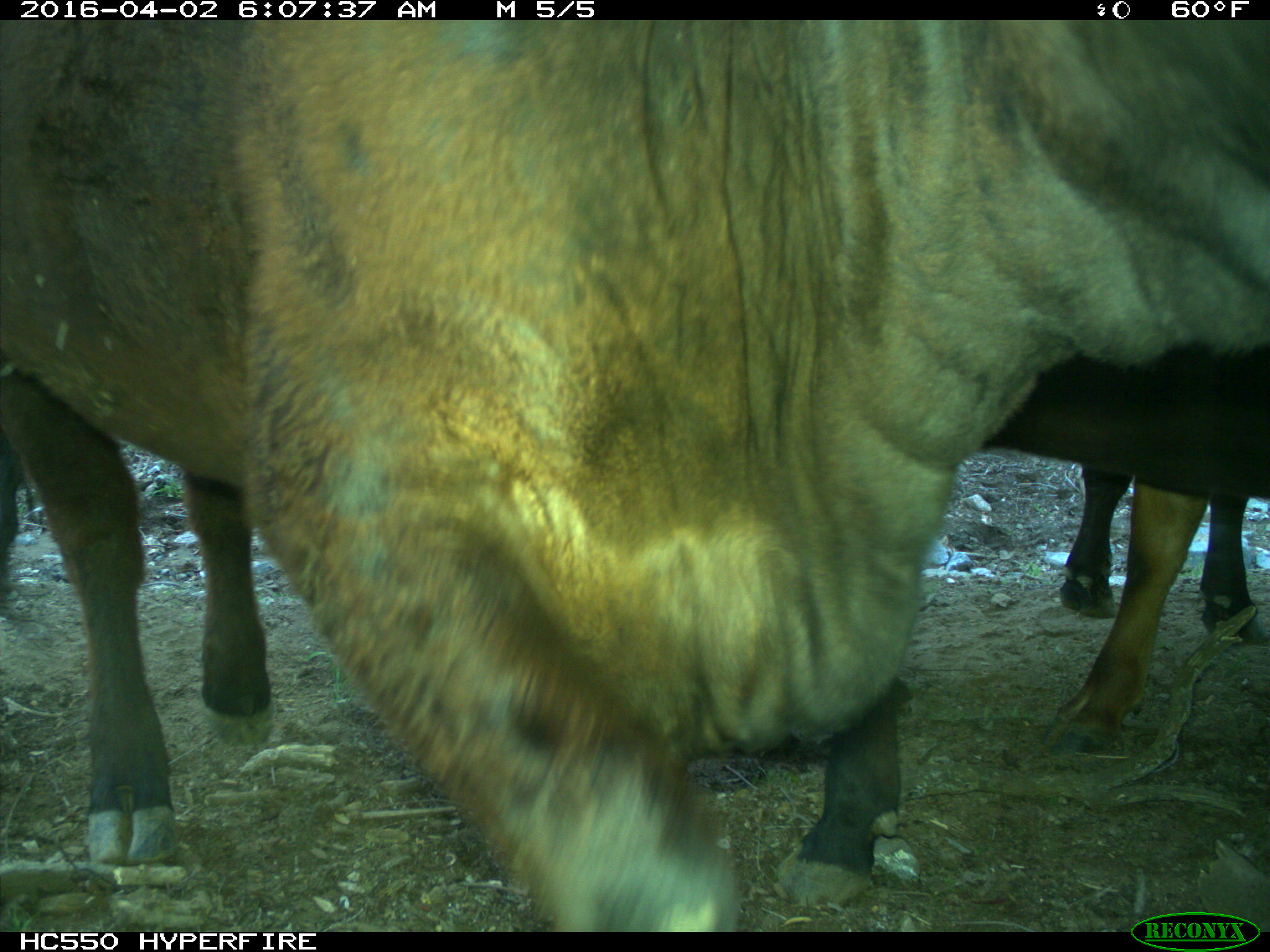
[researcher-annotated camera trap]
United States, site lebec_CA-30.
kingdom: Animalia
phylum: Chordata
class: Mammalia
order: Artiodactyla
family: Bovidae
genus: Bos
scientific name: Bos taurus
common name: domestic cow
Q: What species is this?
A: Bos taurus (domestic cow).